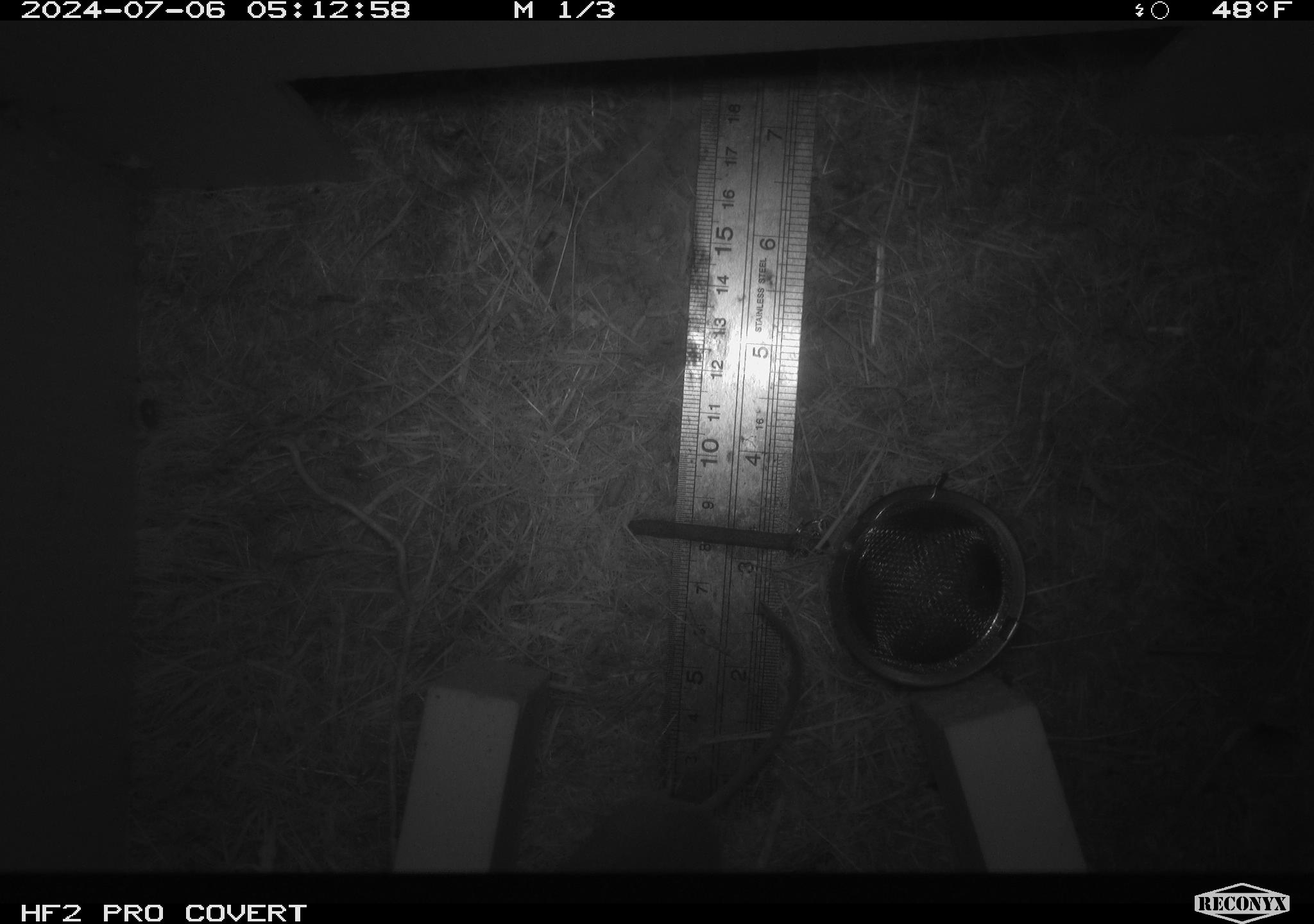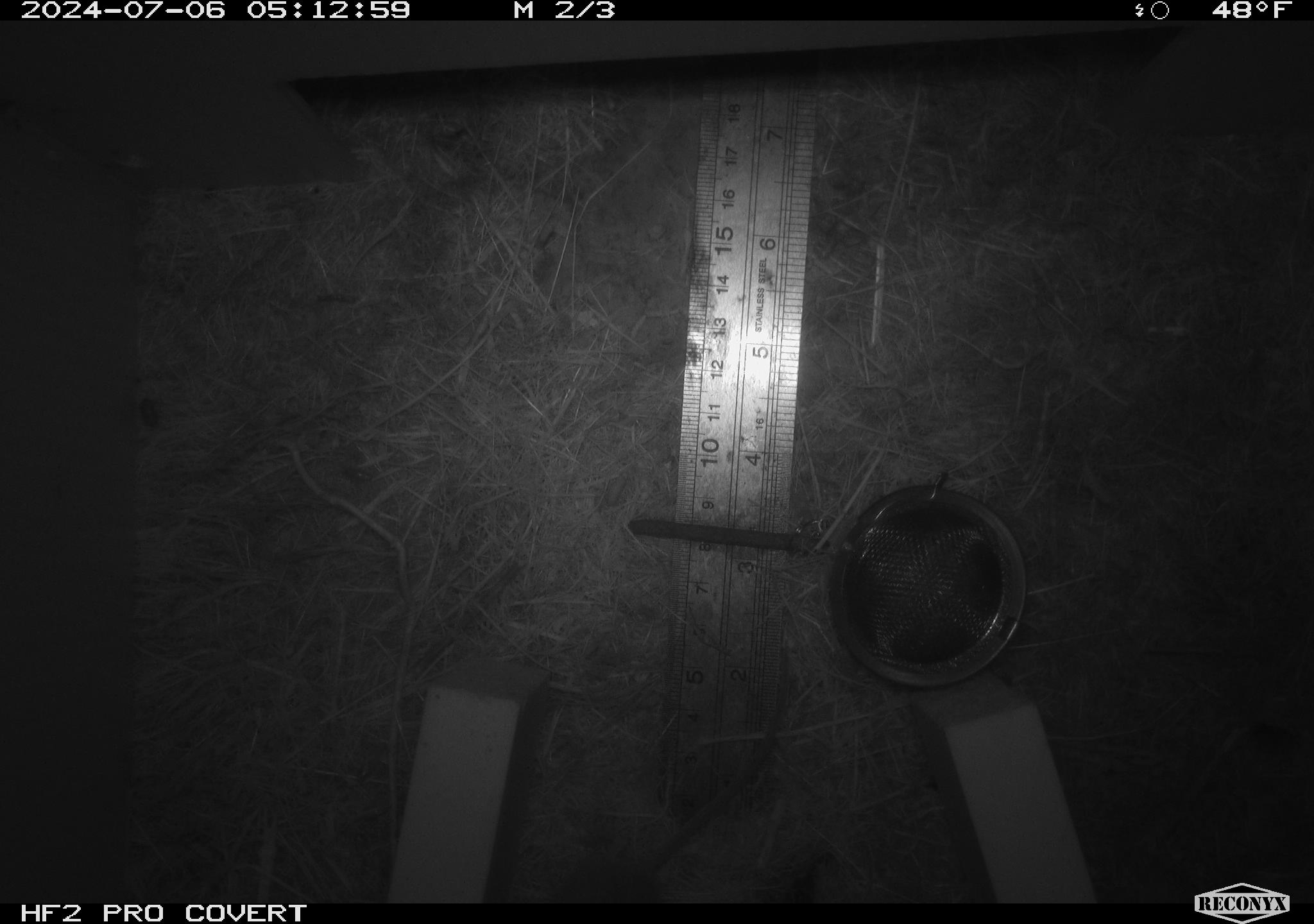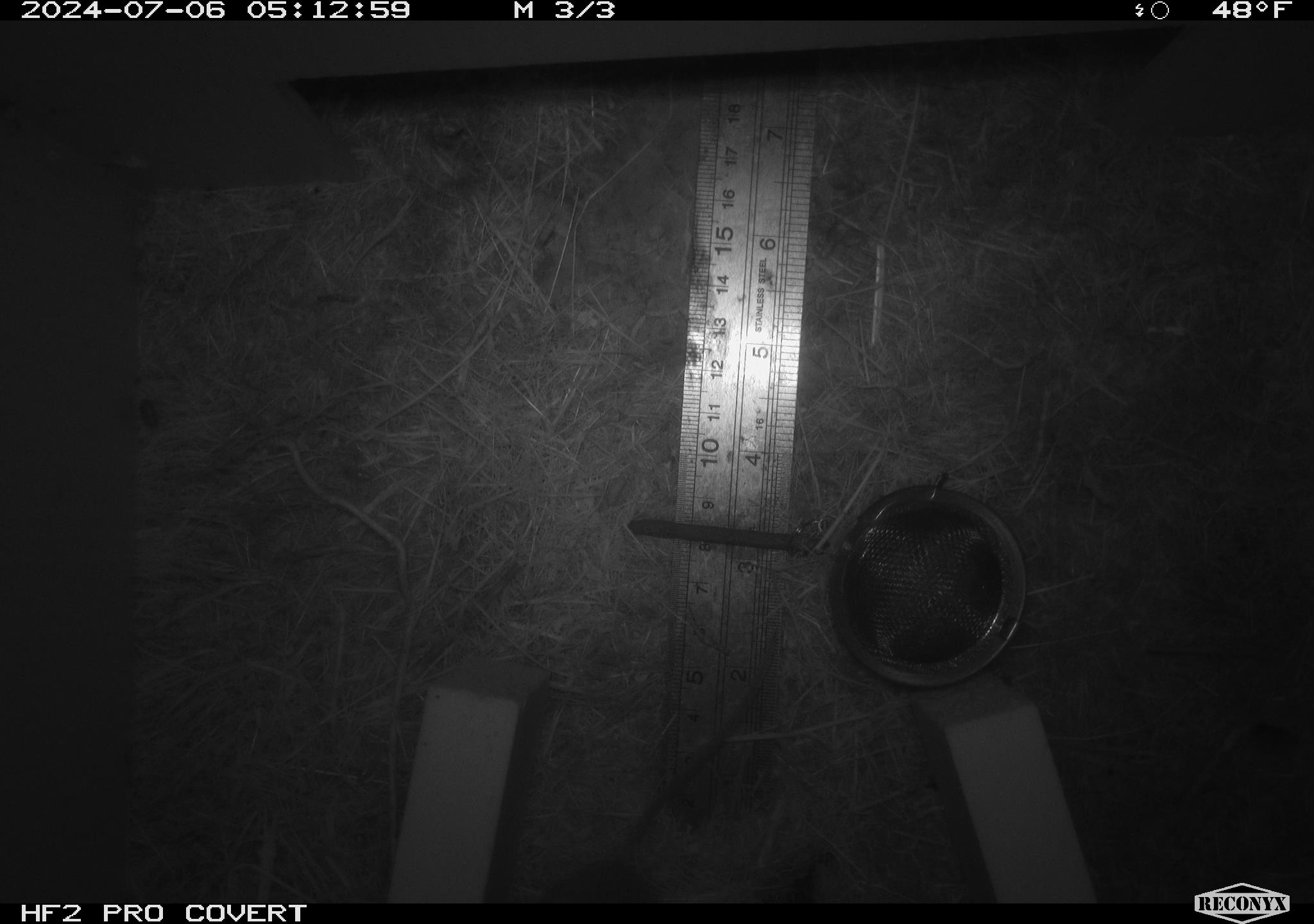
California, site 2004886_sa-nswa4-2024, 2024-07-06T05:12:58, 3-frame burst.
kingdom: Animalia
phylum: Arthropoda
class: Malacostraca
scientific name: Malacostraca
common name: amphipods, crabs, isopods, krill, lobsters and shrimps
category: malacostracan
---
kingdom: Animalia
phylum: Chordata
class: Mammalia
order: Rodentia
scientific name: Rodentia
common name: mouse species